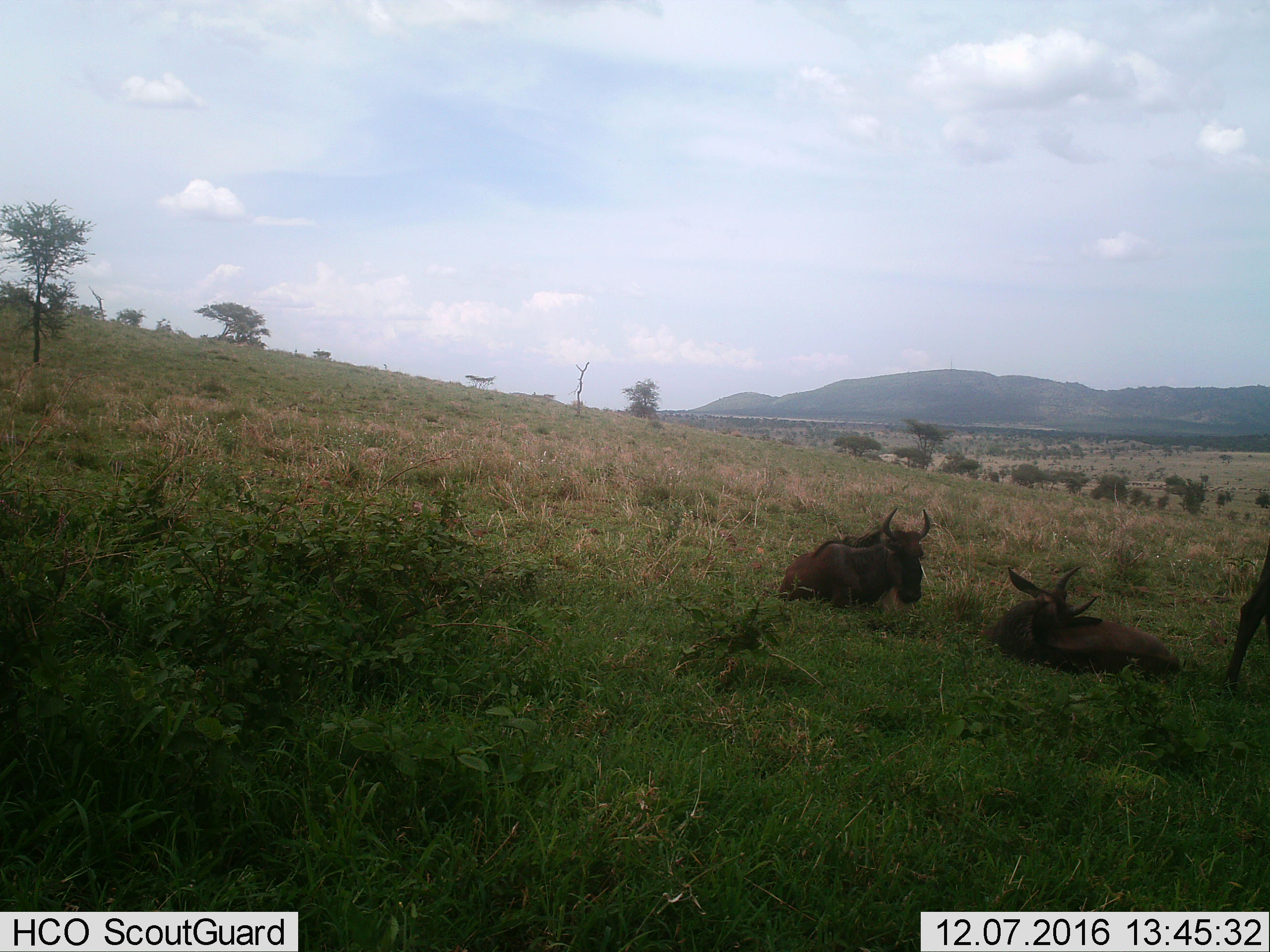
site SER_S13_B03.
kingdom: Animalia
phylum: Chordata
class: Mammalia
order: Artiodactyla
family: Bovidae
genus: Connochaetes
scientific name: Connochaetes taurinus taurinus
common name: blue wildebeest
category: wildebeestblue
Wildebeestblue (blue wildebeest) (Connochaetes taurinus taurinus), count 3. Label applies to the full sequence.